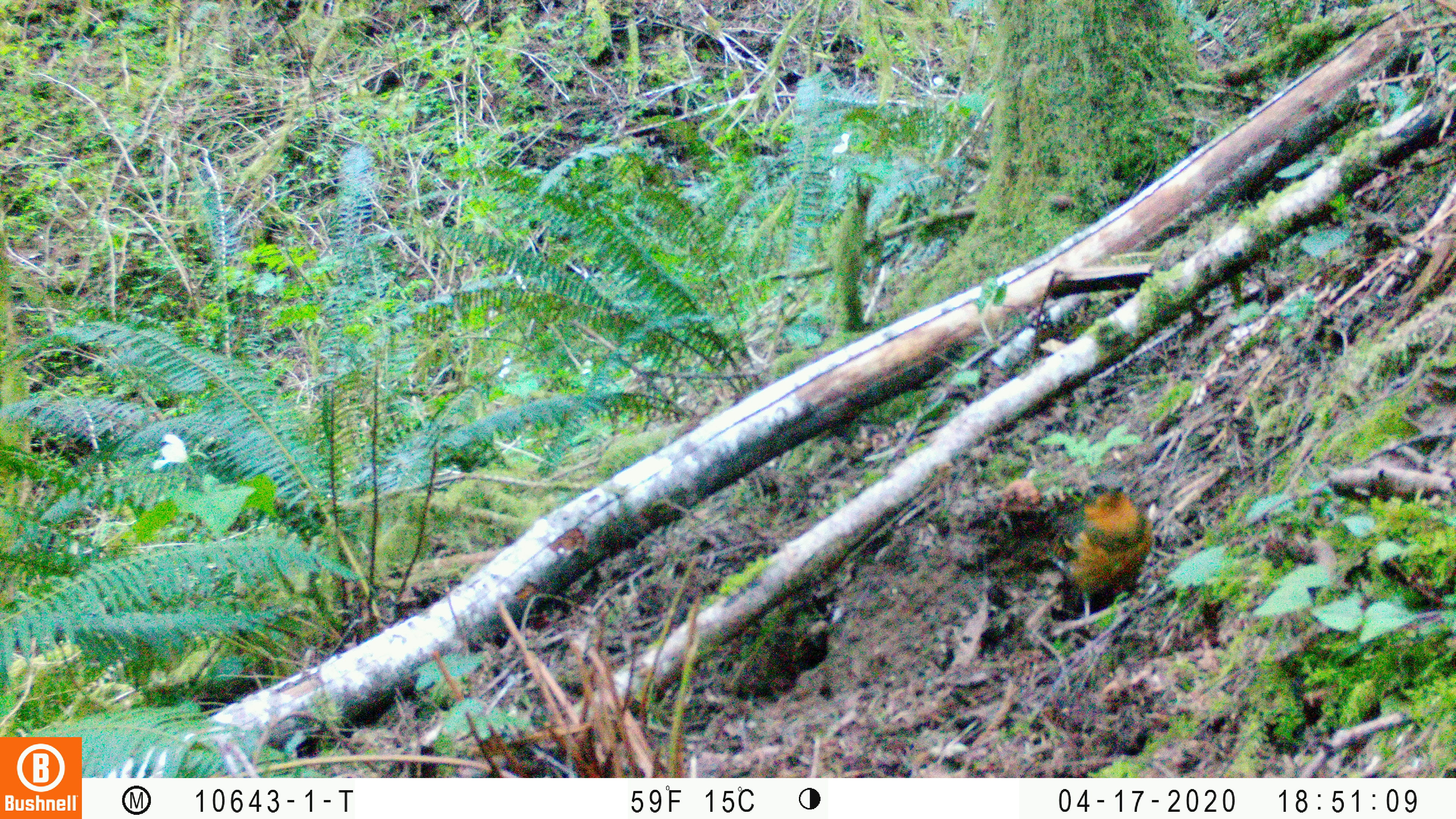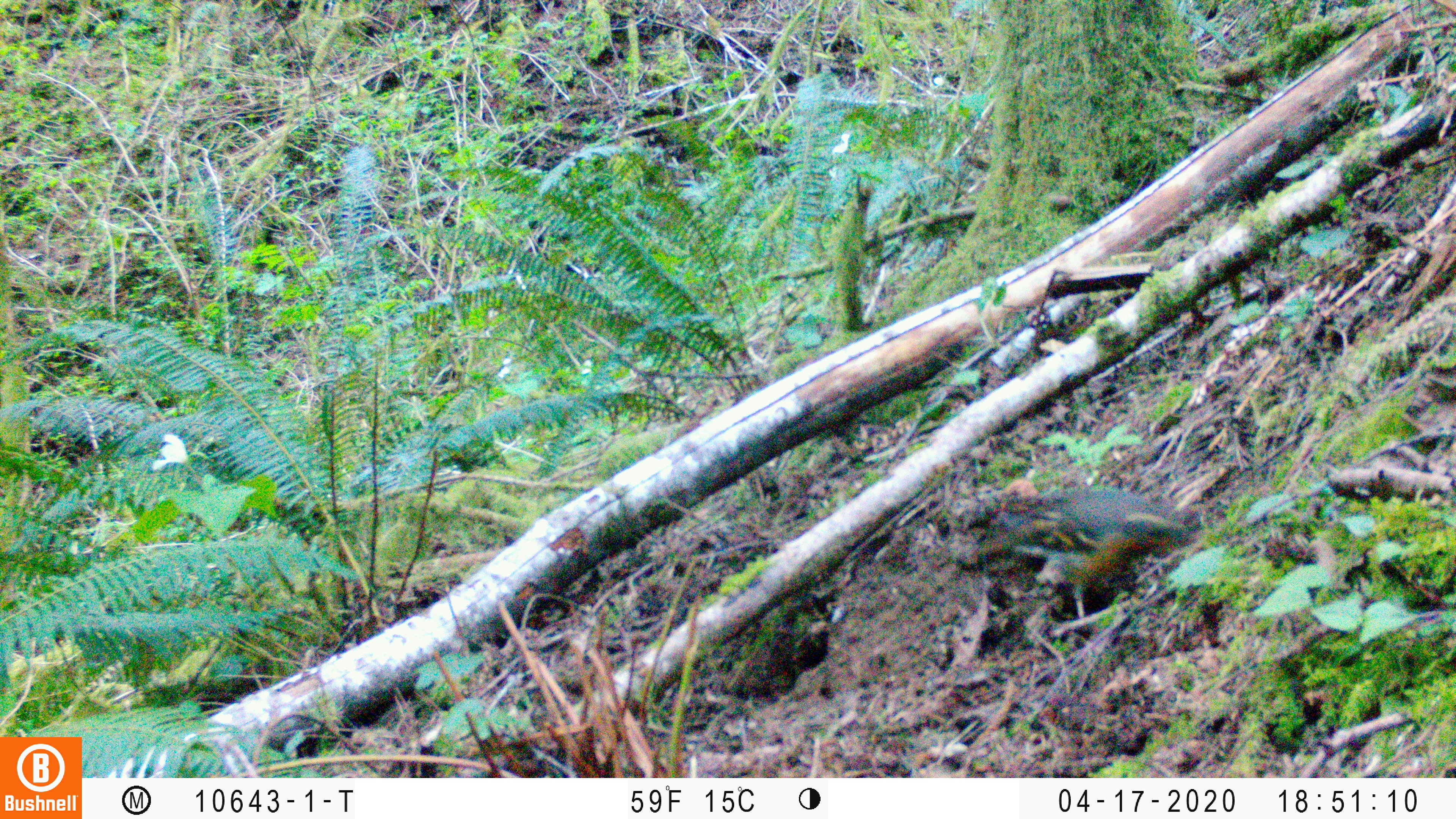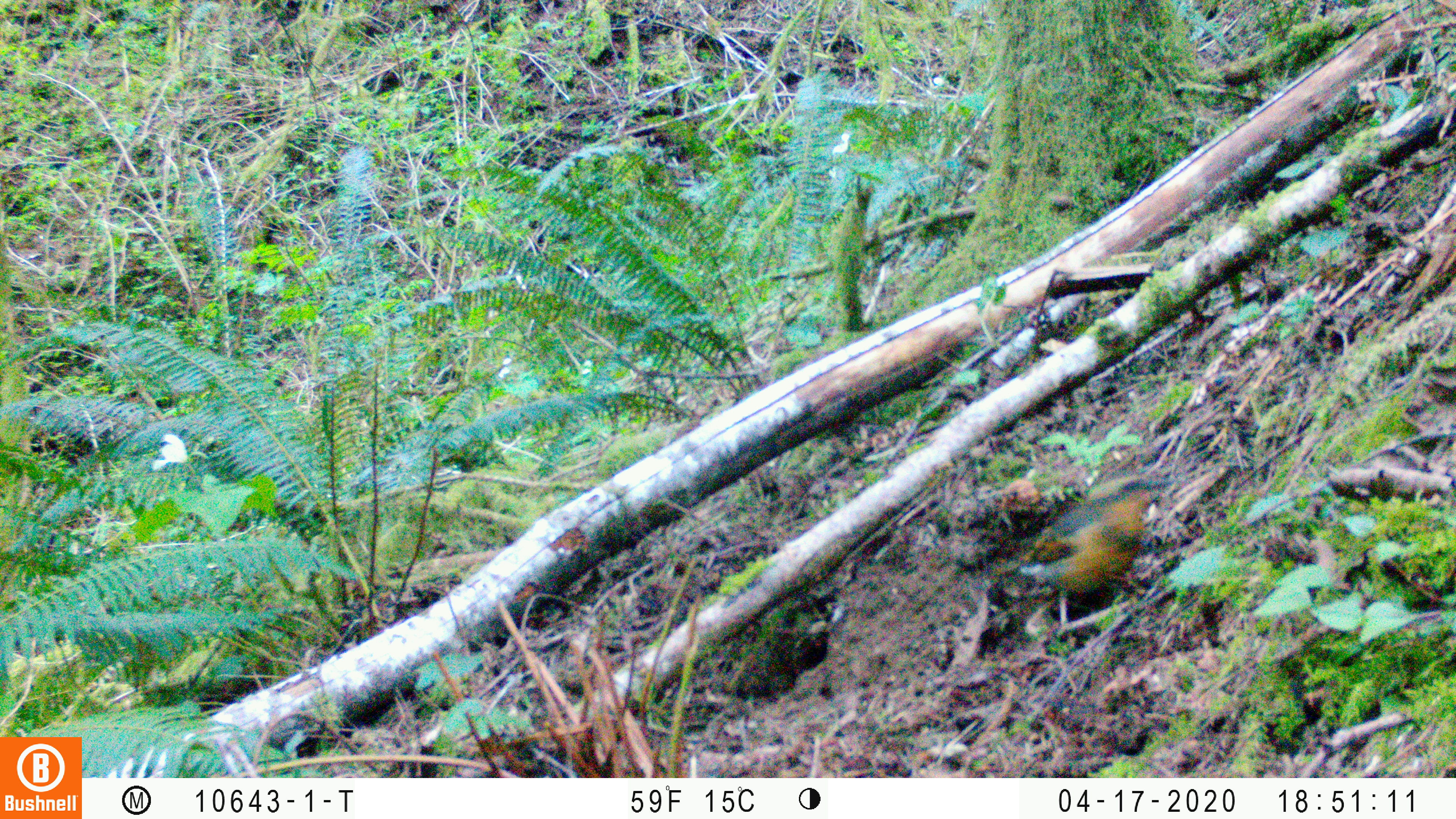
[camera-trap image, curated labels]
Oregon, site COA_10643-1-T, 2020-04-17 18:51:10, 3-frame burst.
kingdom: Animalia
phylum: Chordata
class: Aves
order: Passeriformes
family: Turdidae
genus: Ixoreus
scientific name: Ixoreus naevius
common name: varied thrush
Varied thrush (Ixoreus naevius).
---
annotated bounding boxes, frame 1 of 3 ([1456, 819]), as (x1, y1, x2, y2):
varied thrush: (1047, 472, 1149, 629)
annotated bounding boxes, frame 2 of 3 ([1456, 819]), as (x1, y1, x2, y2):
varied thrush: (989, 489, 1189, 615)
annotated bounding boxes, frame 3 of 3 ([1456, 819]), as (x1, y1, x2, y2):
varied thrush: (999, 475, 1163, 626)